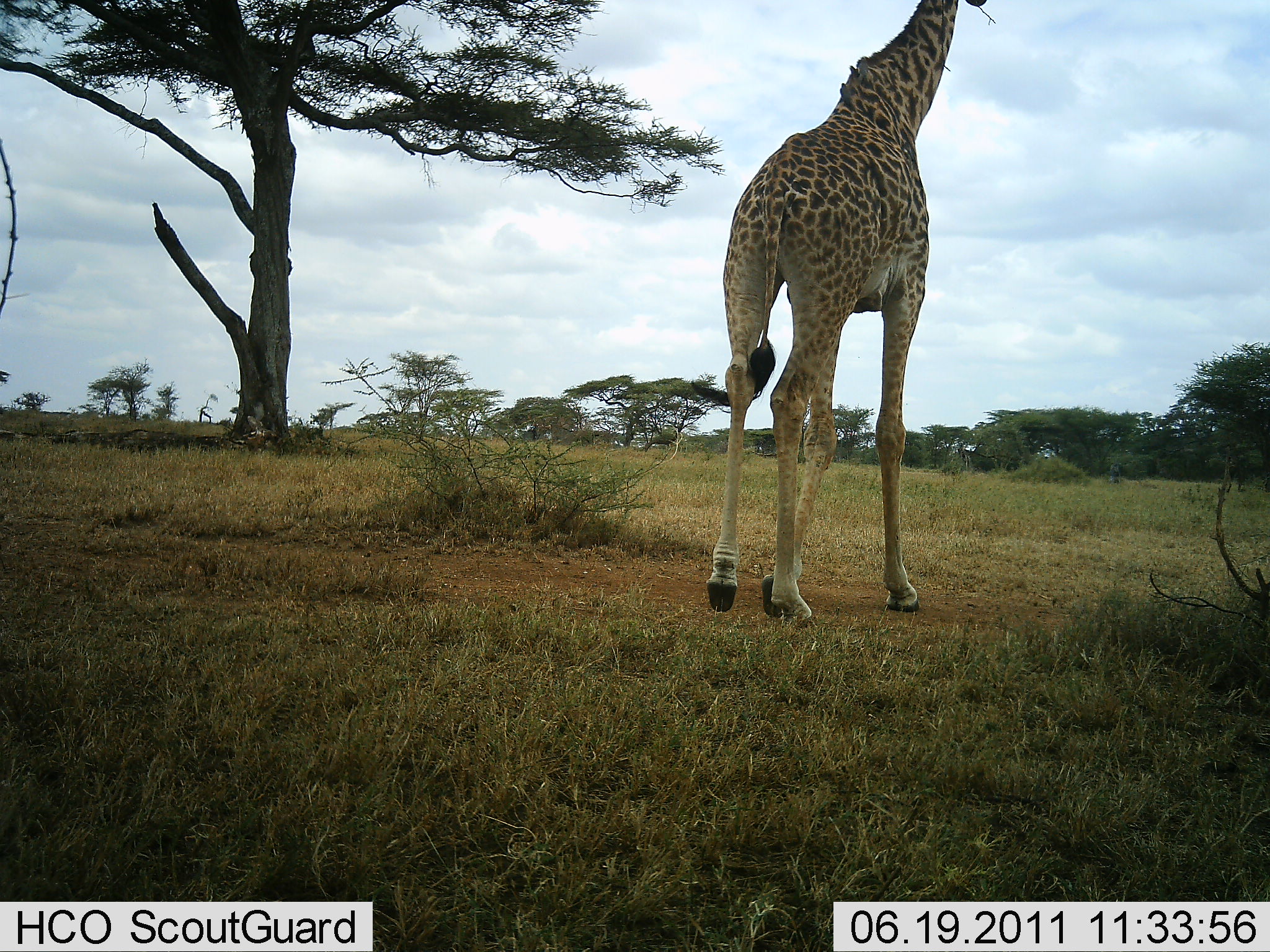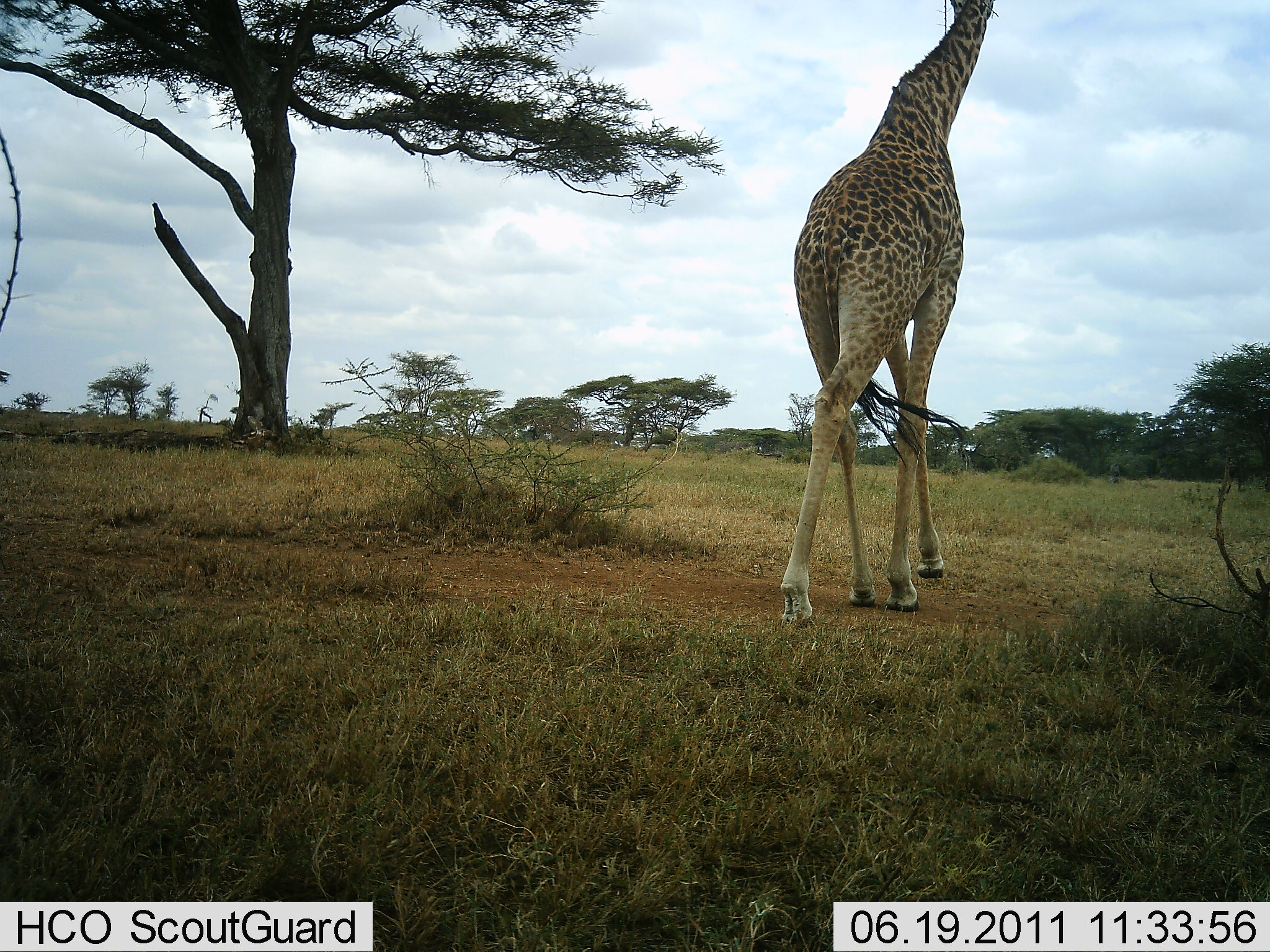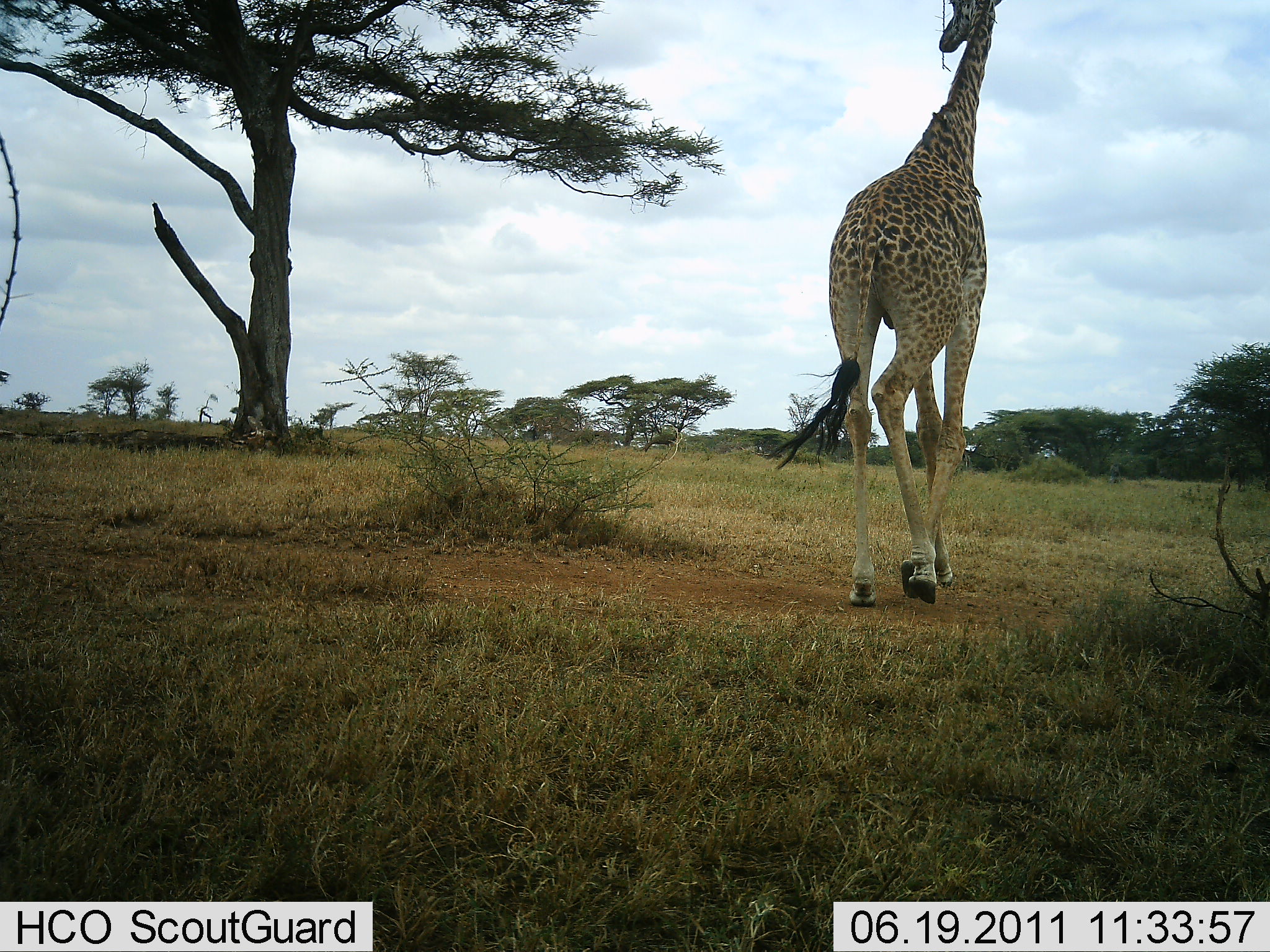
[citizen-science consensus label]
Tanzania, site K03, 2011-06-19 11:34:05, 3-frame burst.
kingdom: Animalia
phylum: Chordata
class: Mammalia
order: Artiodactyla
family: Giraffidae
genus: Giraffa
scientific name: Giraffa camelopardalis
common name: giraffe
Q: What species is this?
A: Giraffe (Giraffa camelopardalis).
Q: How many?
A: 1.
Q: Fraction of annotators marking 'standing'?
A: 0%.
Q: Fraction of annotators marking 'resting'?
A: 0%.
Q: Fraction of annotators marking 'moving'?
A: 100%.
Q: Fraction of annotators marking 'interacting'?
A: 0%.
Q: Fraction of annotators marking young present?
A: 0%.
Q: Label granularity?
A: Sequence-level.